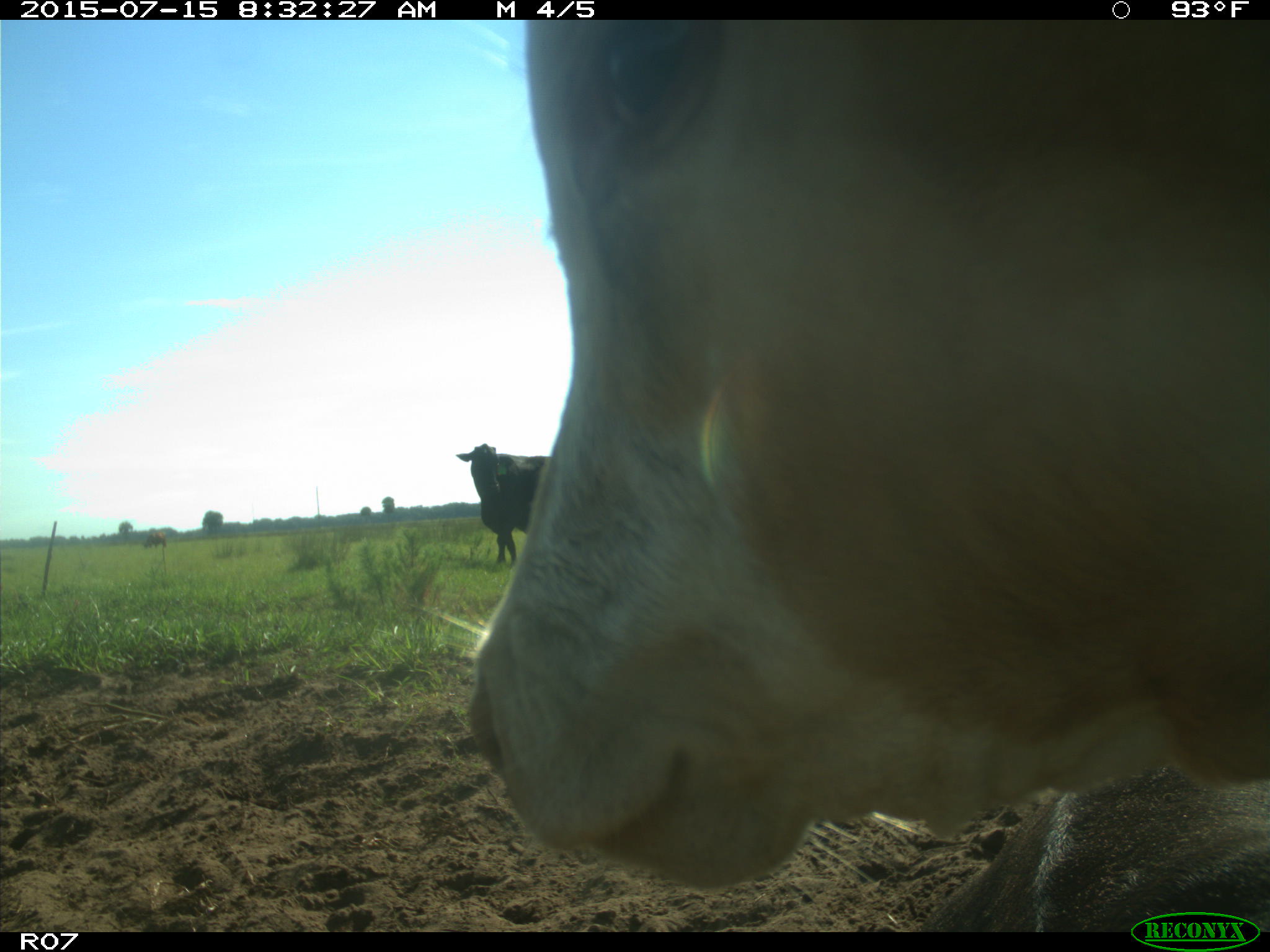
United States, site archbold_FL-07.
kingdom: Animalia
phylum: Chordata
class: Mammalia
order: Artiodactyla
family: Bovidae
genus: Bos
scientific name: Bos taurus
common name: domestic cow